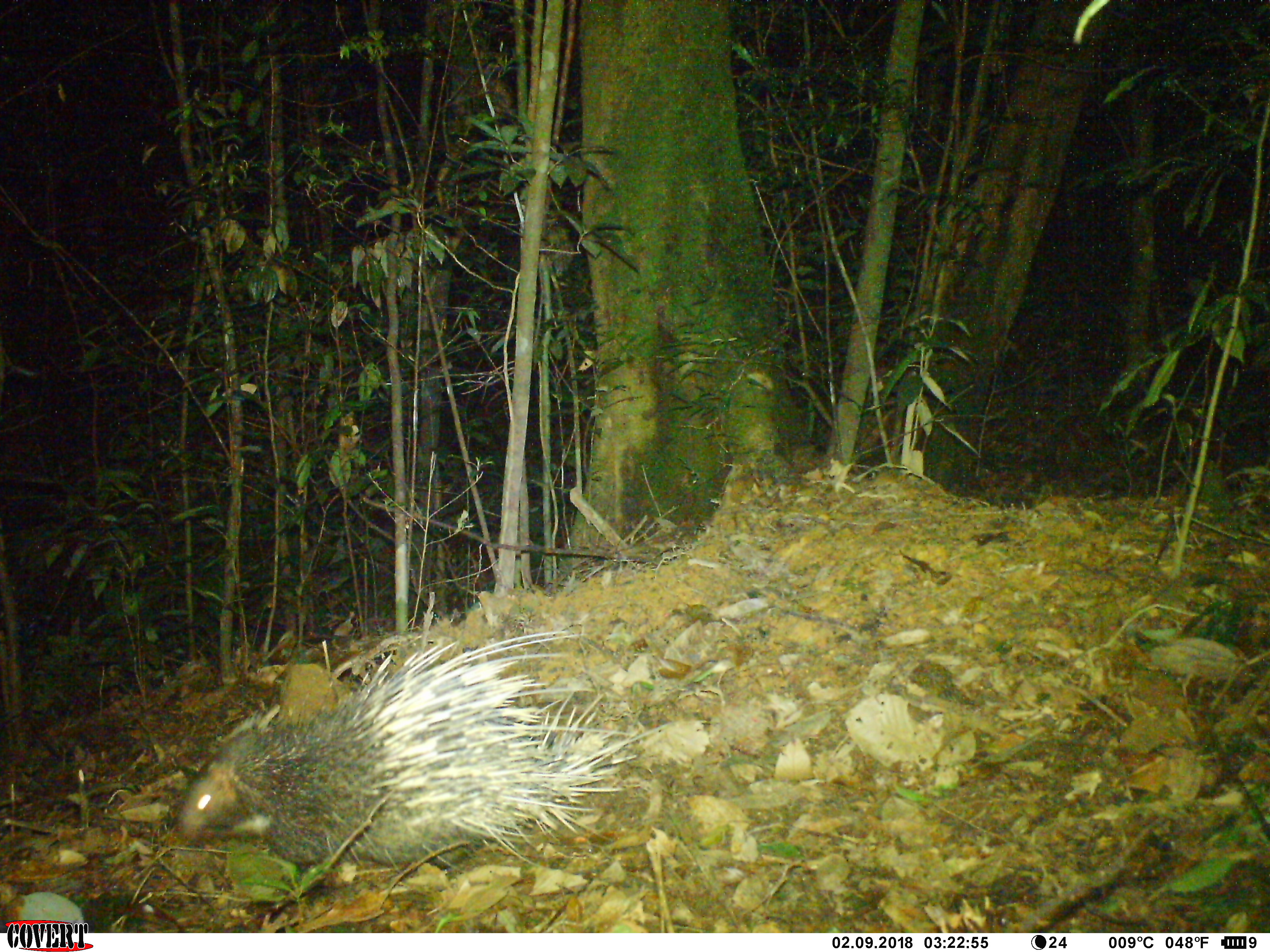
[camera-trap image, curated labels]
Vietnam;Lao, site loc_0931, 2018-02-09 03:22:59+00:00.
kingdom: Animalia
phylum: Chordata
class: Mammalia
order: Rodentia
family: Hystricidae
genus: Hystrix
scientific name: Hystrix brachyura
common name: malayan porcupine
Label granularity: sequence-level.